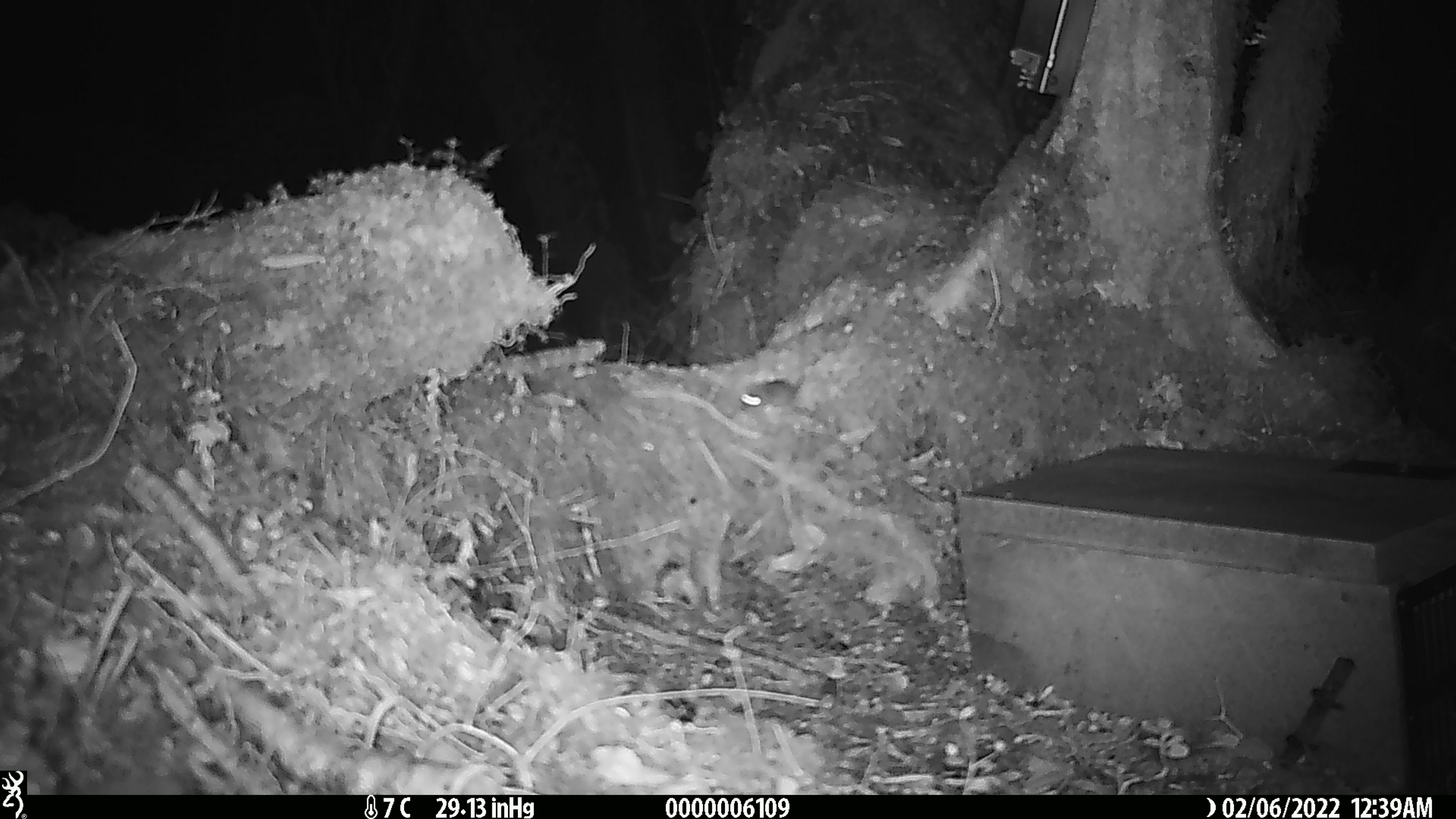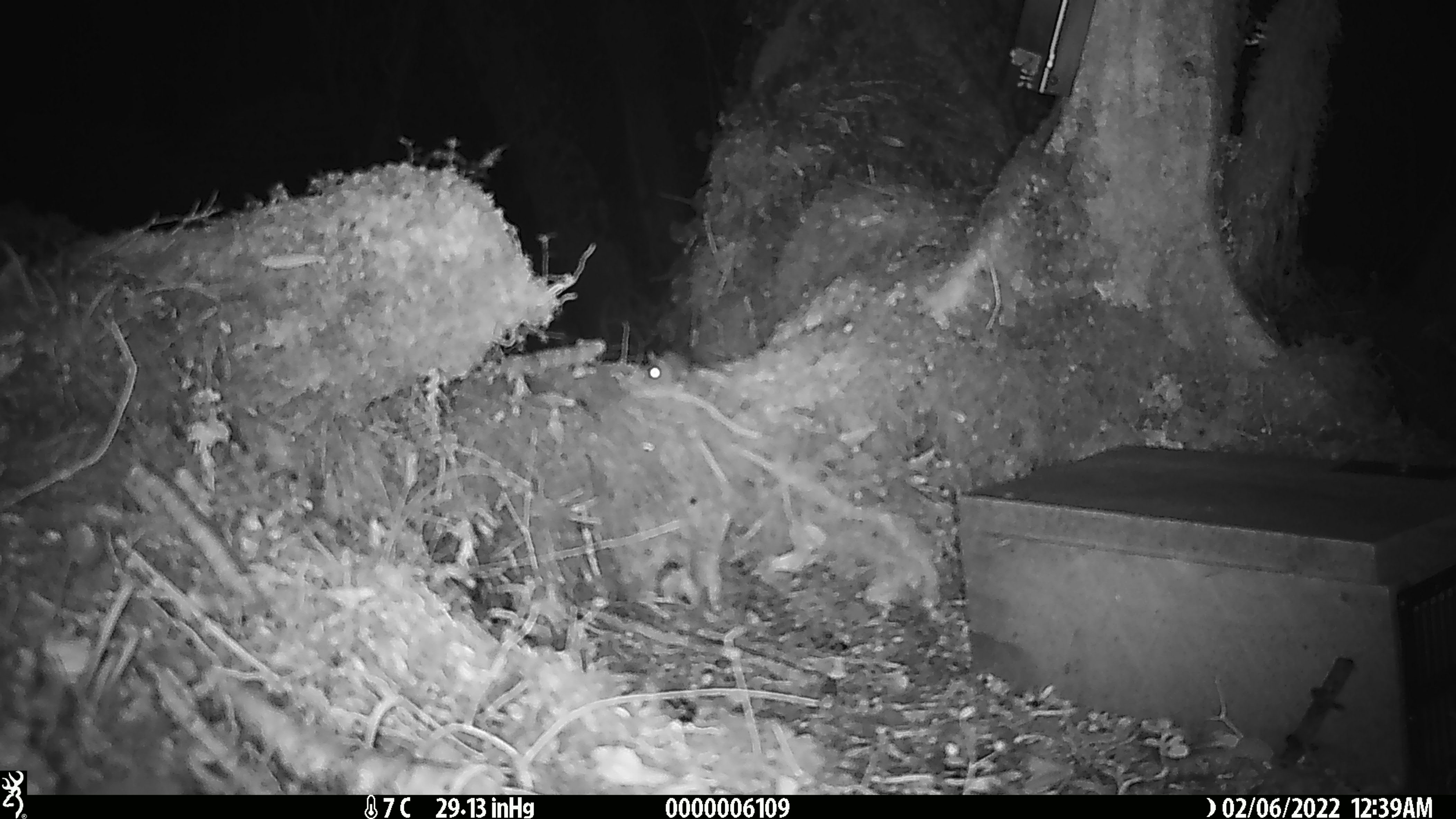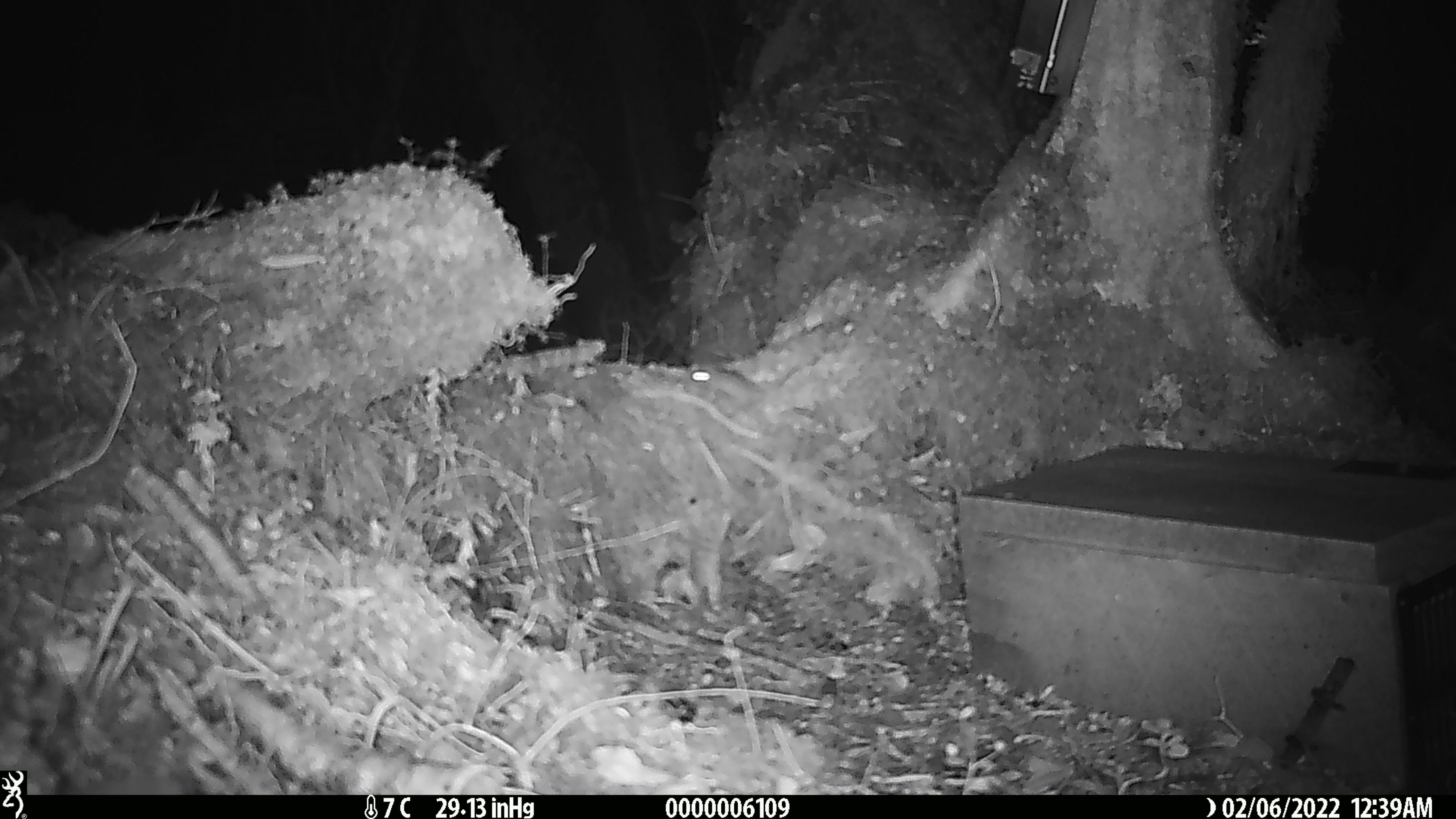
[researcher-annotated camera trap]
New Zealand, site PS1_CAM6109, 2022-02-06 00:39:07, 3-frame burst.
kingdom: Animalia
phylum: Chordata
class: Mammalia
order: Rodentia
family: Muridae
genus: Mus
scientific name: Mus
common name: mouse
Mouse (Mus).